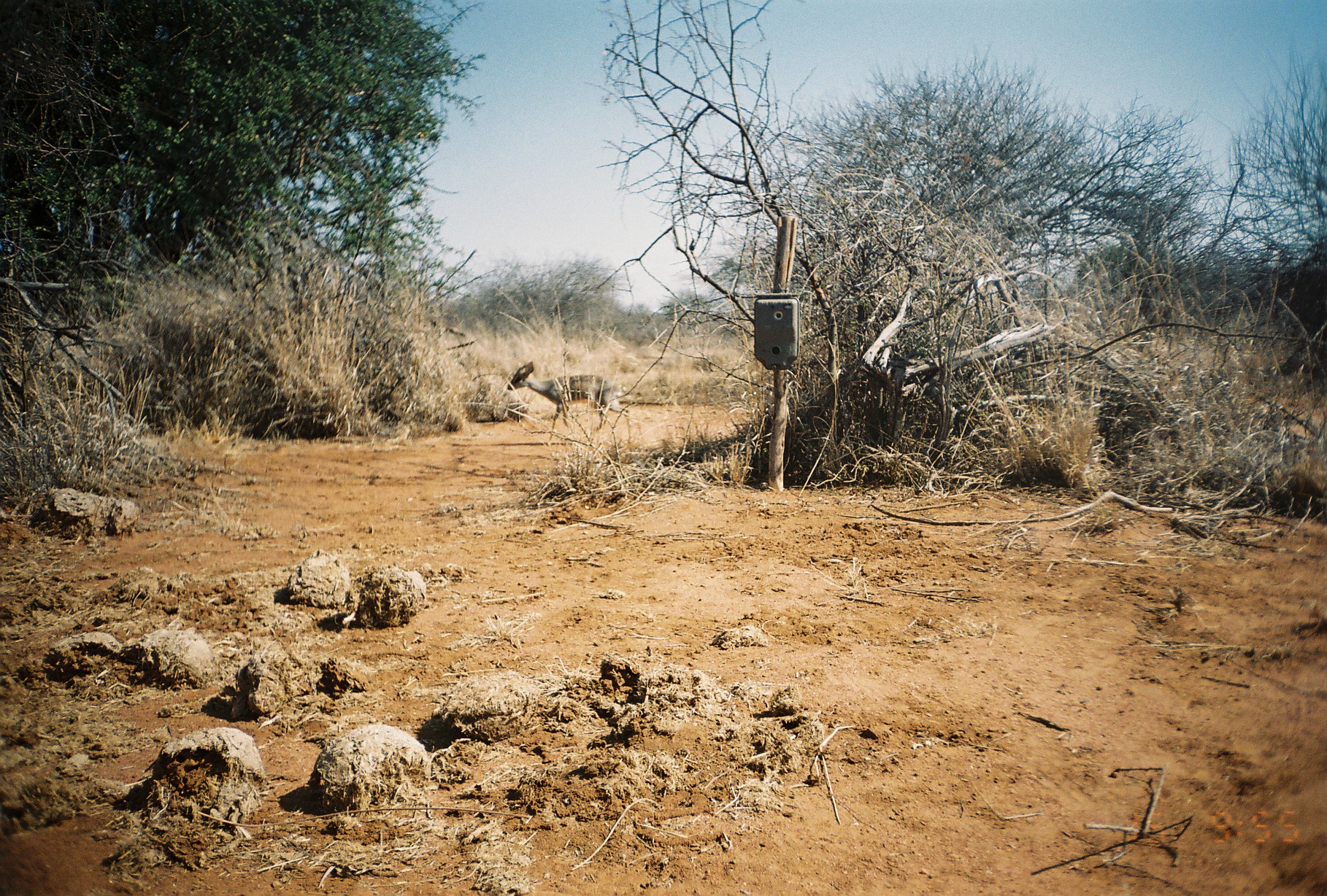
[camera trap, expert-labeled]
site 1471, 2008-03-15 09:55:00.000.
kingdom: Animalia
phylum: Chordata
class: Mammalia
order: Artiodactyla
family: Bovidae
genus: Madoqua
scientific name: Madoqua guentheri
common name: günther's dik-dik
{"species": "Madoqua guentheri (günther's dik-dik)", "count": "1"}